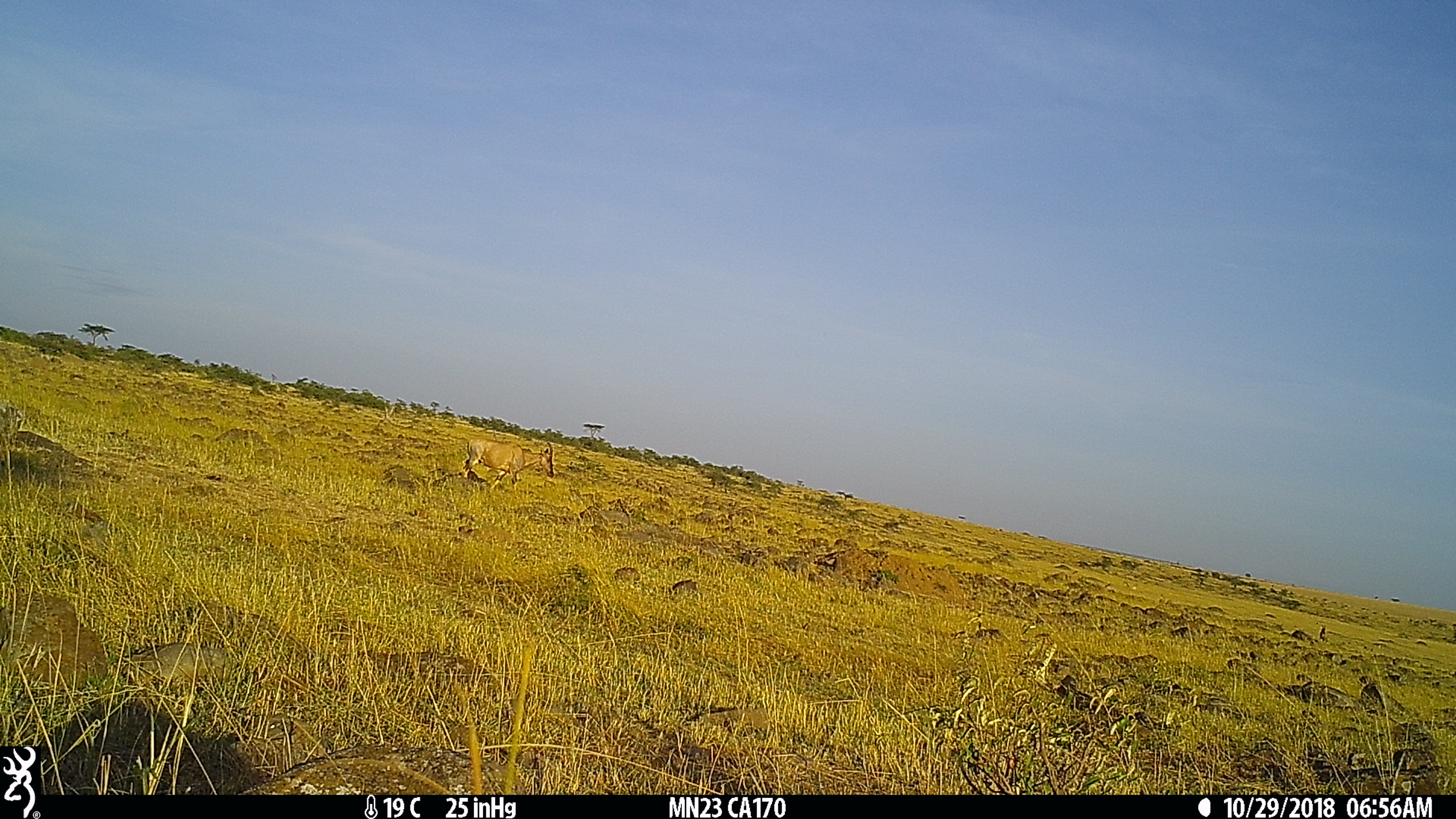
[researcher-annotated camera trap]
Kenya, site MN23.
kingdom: Animalia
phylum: Chordata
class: Mammalia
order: Artiodactyla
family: Bovidae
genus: Damaliscus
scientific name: Damaliscus lunatus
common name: topi